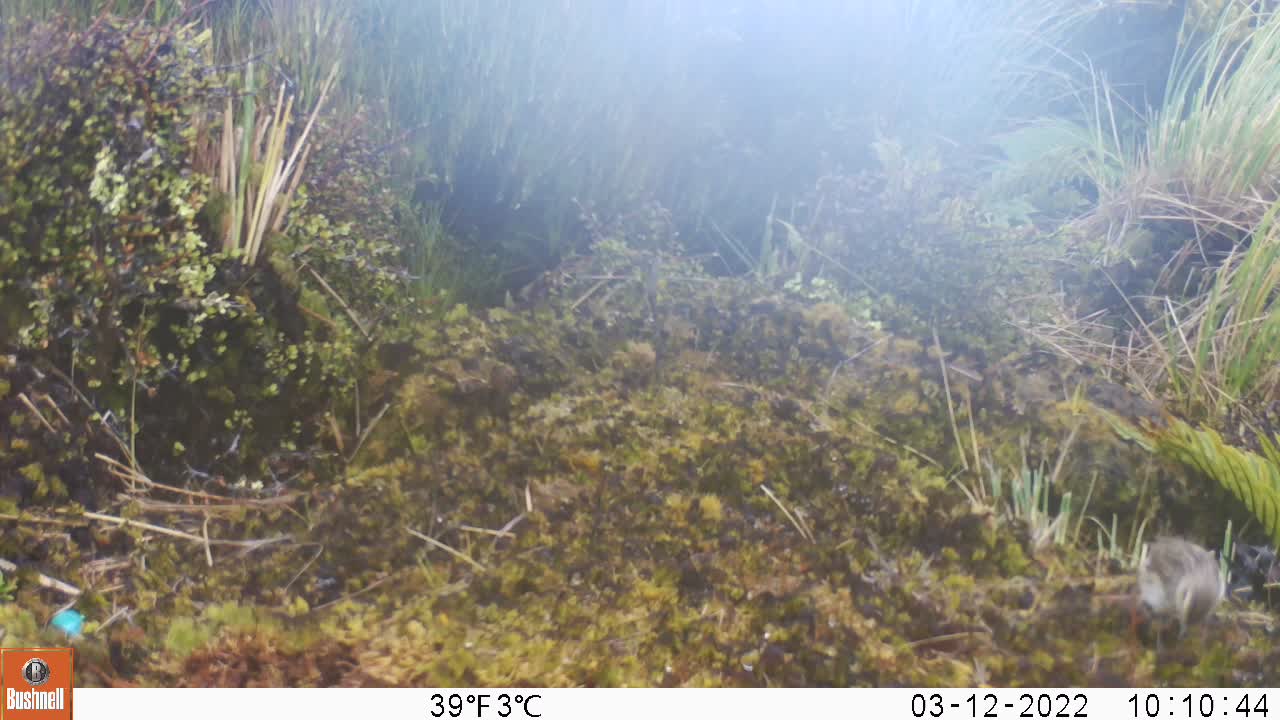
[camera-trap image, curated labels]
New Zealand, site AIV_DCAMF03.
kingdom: Animalia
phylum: Chordata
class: Aves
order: Passeriformes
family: Motacillidae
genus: Anthus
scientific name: Anthus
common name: pipit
Pipit (Anthus).